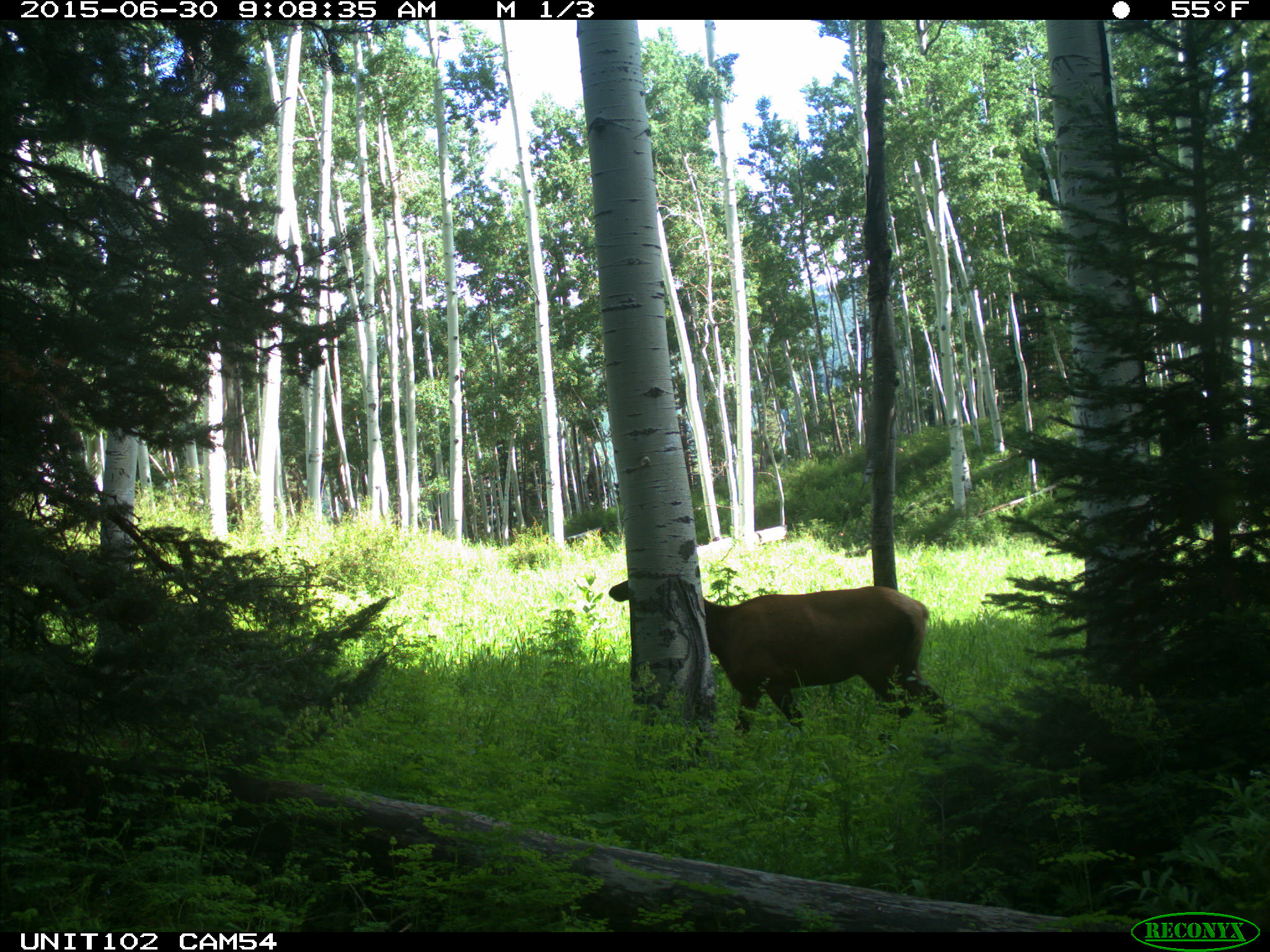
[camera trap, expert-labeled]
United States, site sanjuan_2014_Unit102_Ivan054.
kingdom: Animalia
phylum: Chordata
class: Mammalia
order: Artiodactyla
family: Cervidae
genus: Cervus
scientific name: Cervus elaphus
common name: red deer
Cervus elaphus (red deer).